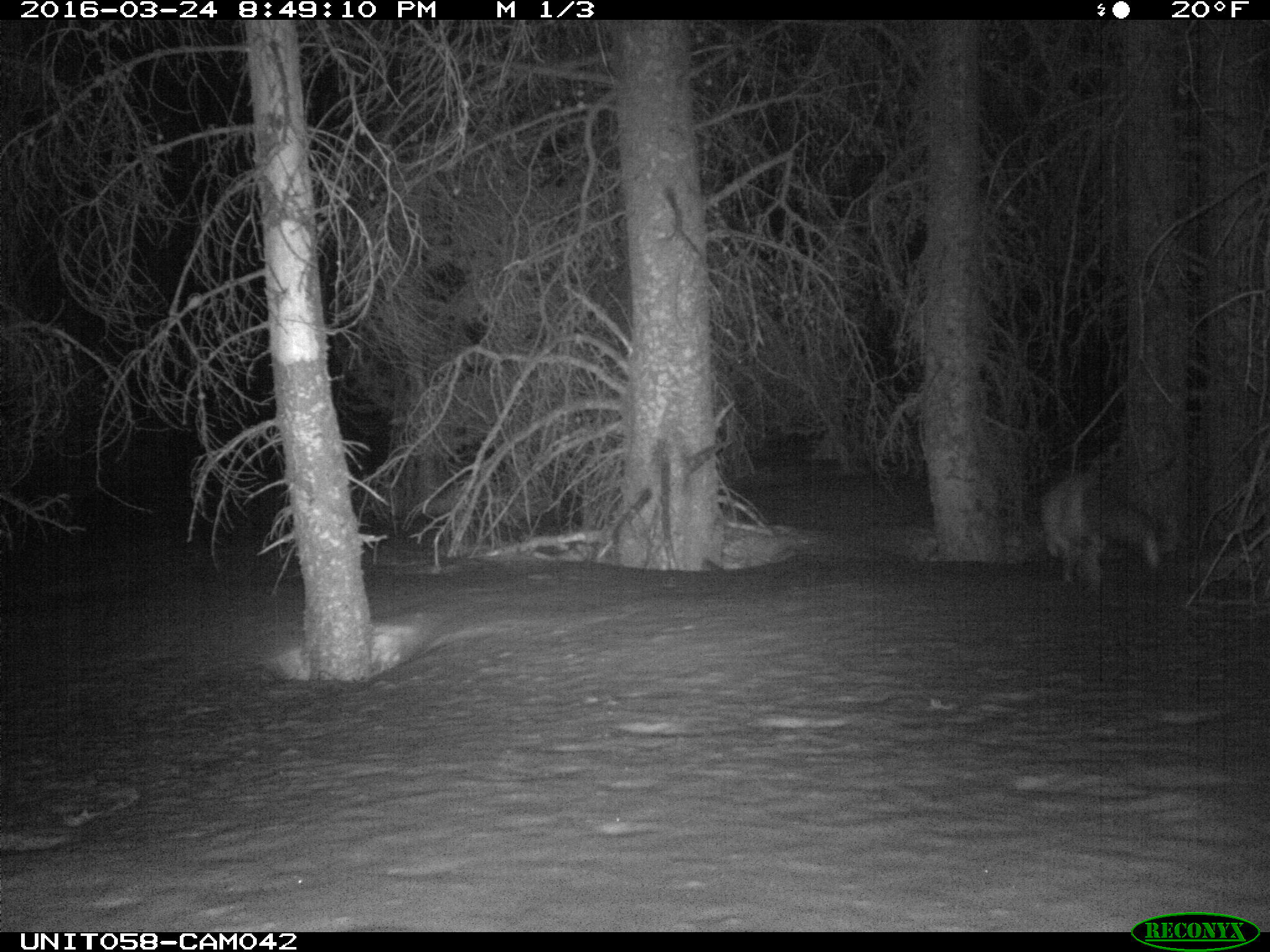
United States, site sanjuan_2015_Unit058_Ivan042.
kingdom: Animalia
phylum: Chordata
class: Mammalia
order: Carnivora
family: Canidae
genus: Vulpes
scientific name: Vulpes vulpes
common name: red fox